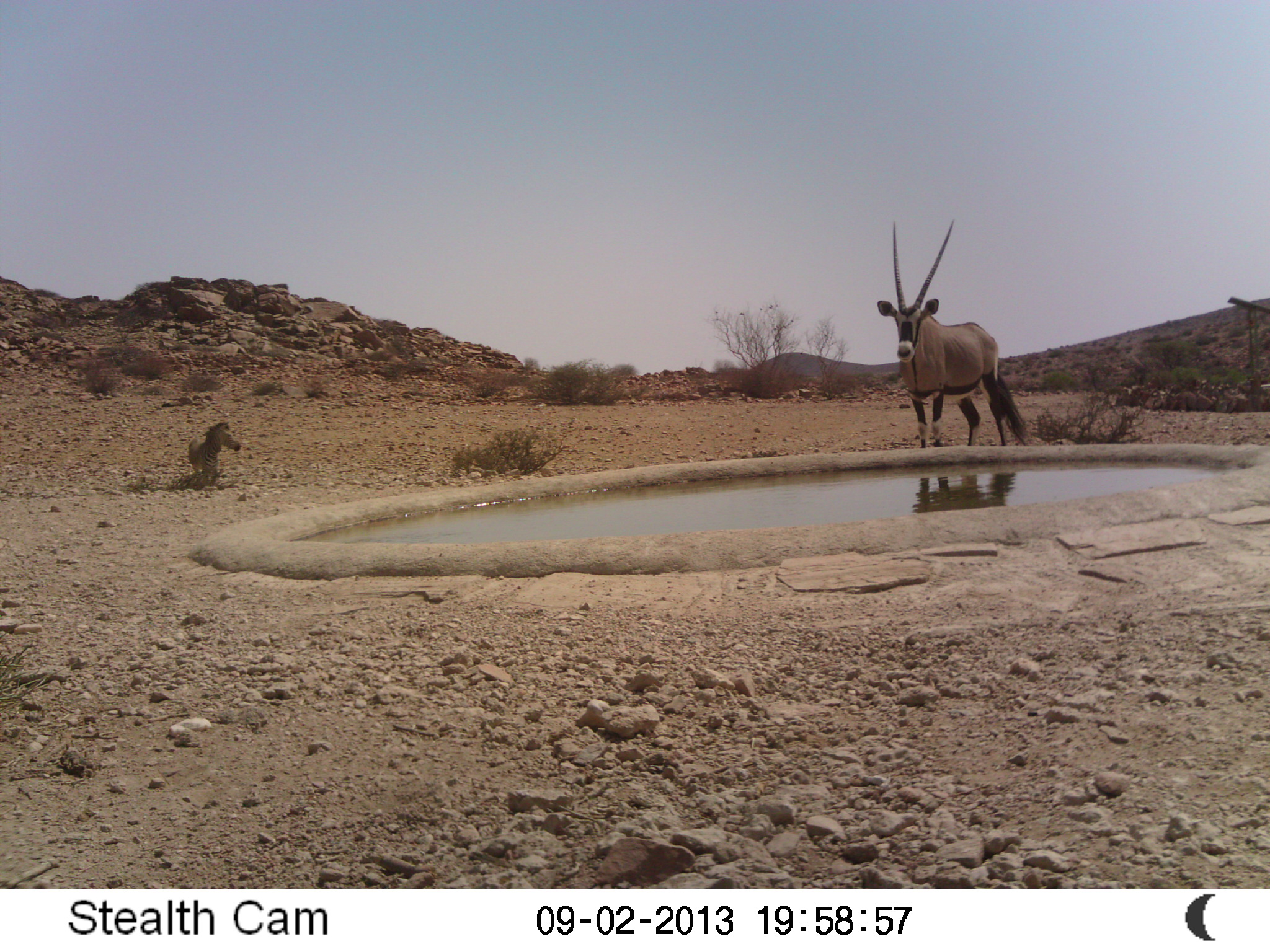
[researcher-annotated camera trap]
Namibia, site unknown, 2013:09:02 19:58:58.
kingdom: Animalia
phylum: Chordata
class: Mammalia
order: Artiodactyla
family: Bovidae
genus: Oryx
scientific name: Oryx gazella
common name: gemsbok